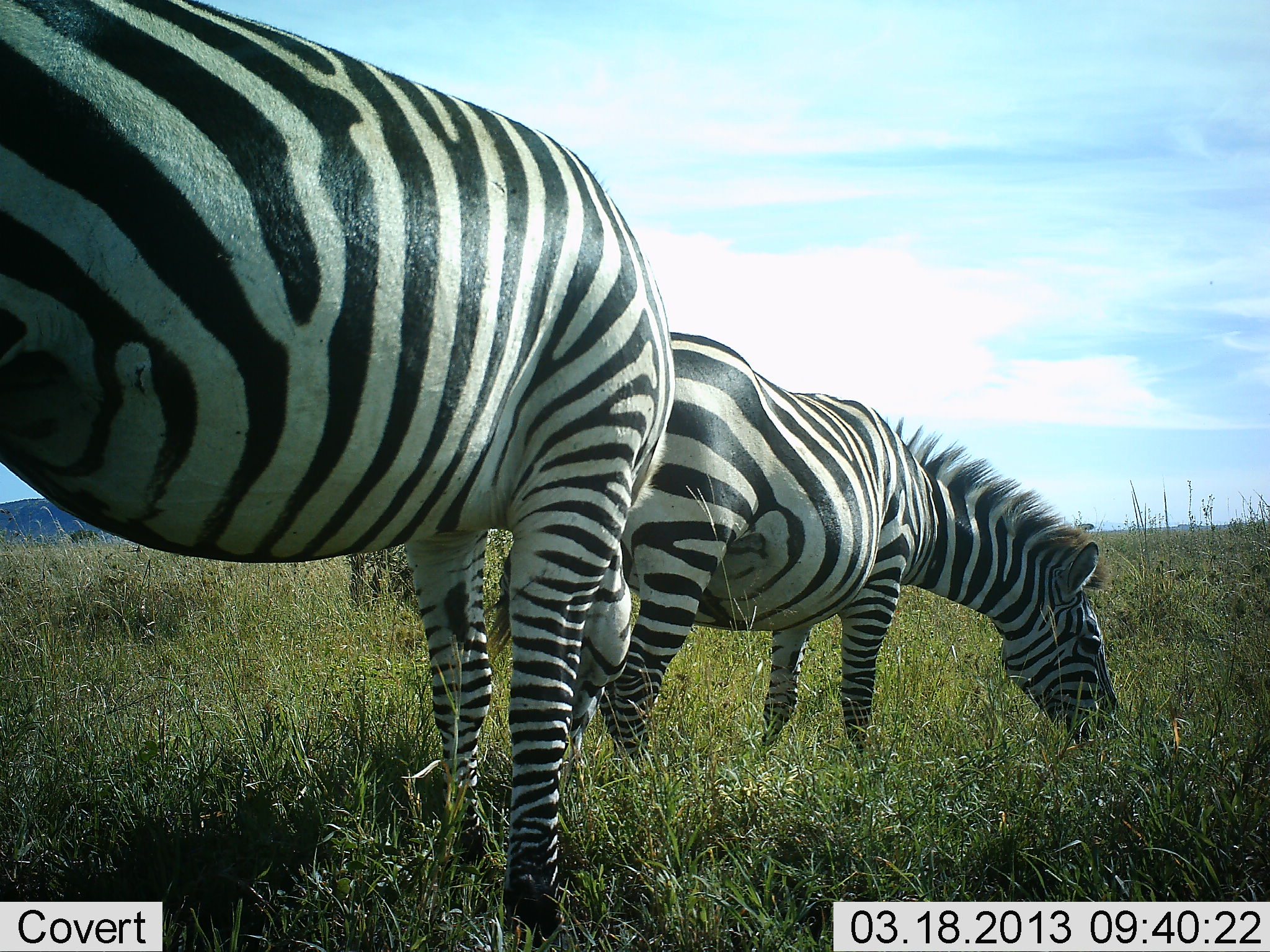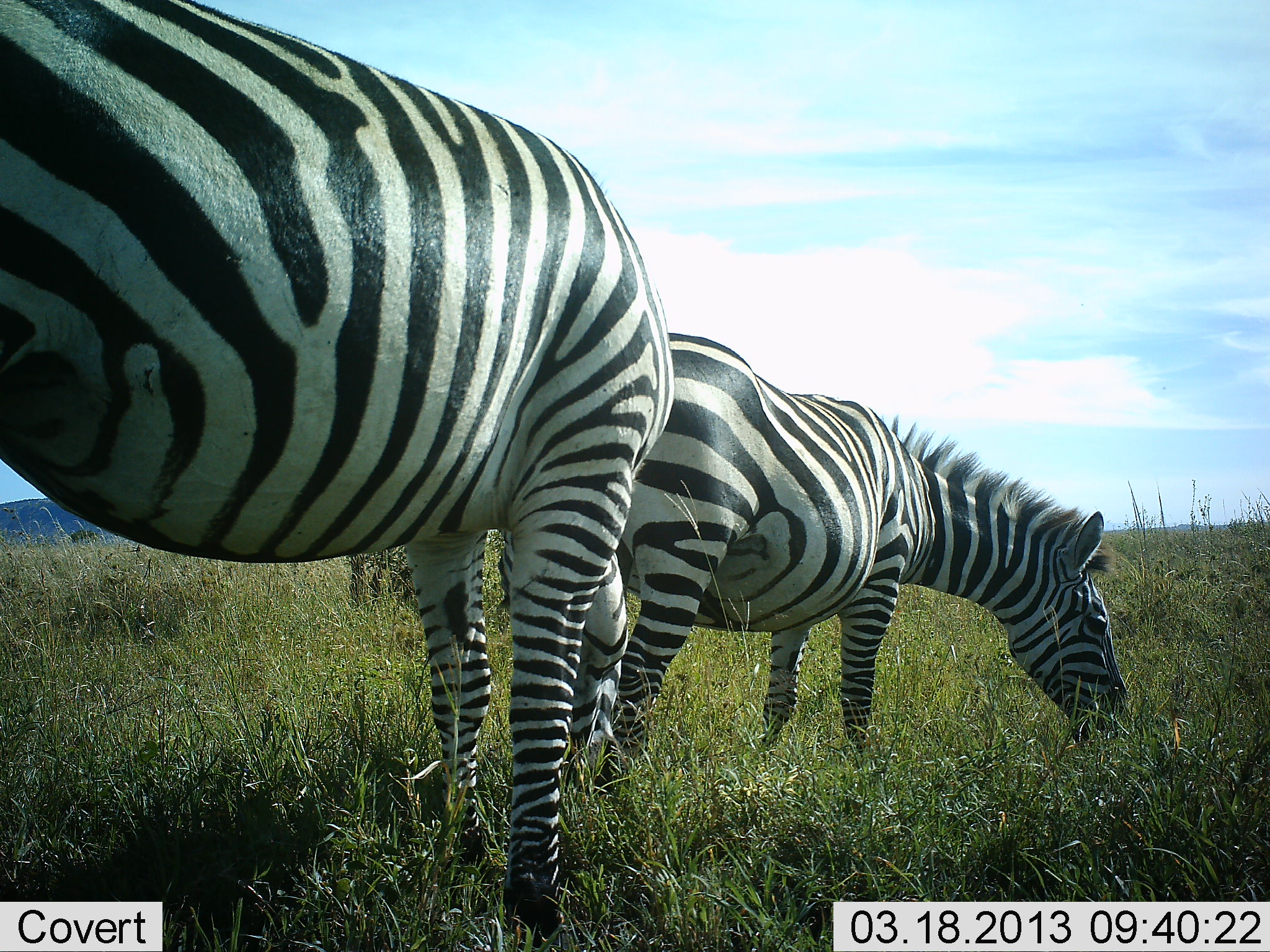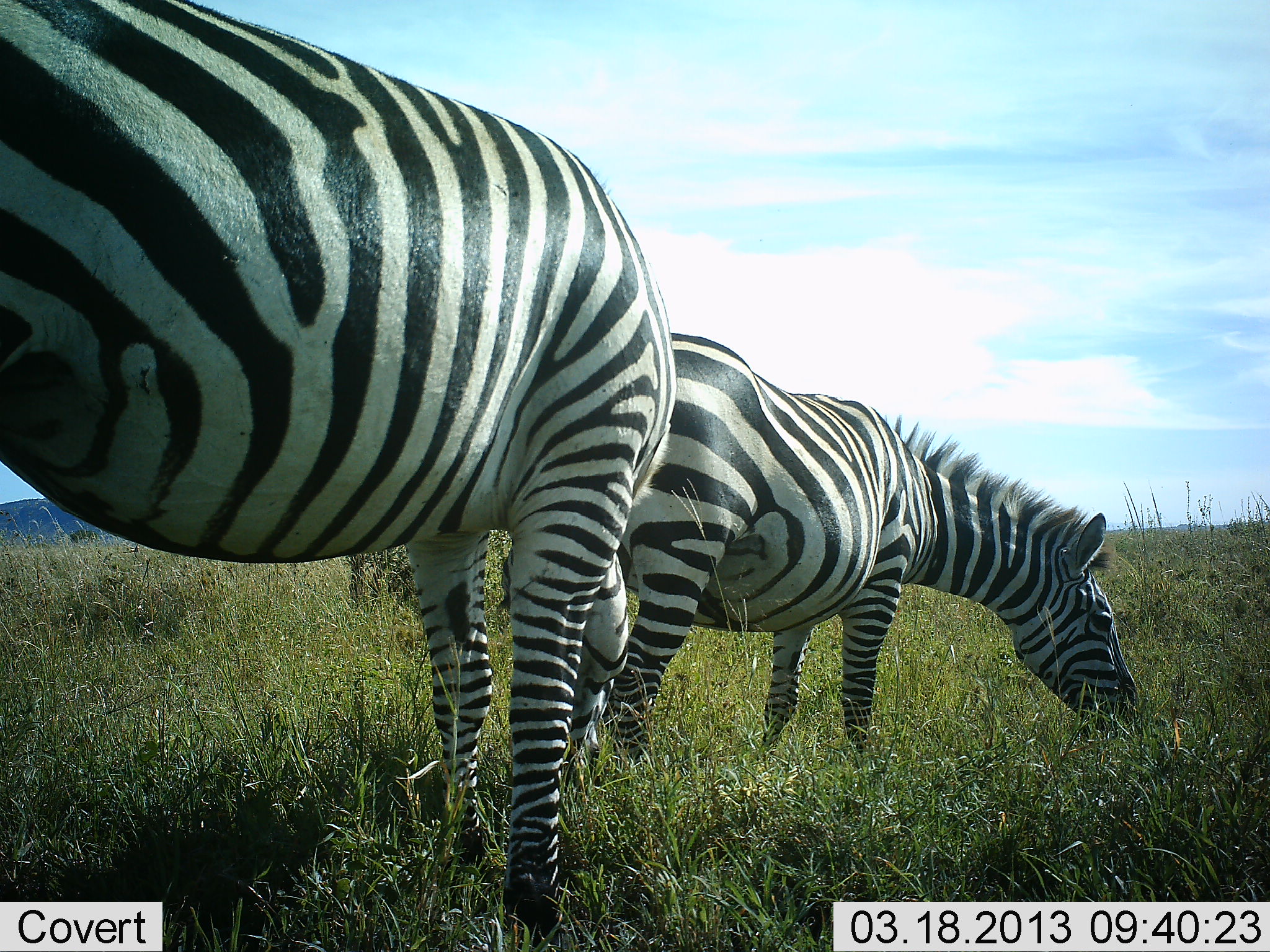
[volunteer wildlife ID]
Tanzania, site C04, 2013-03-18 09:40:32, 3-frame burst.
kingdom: Animalia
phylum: Chordata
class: Mammalia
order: Perissodactyla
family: Equidae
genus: Equus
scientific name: Equus quagga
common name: plains zebra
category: zebra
Zebra (plains zebra) (Equus quagga), count 2. Behavior (volunteer vote fractions): standing 22%, resting 0%, moving 0%, interacting 0%. Young present (vote fraction): 0%. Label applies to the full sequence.